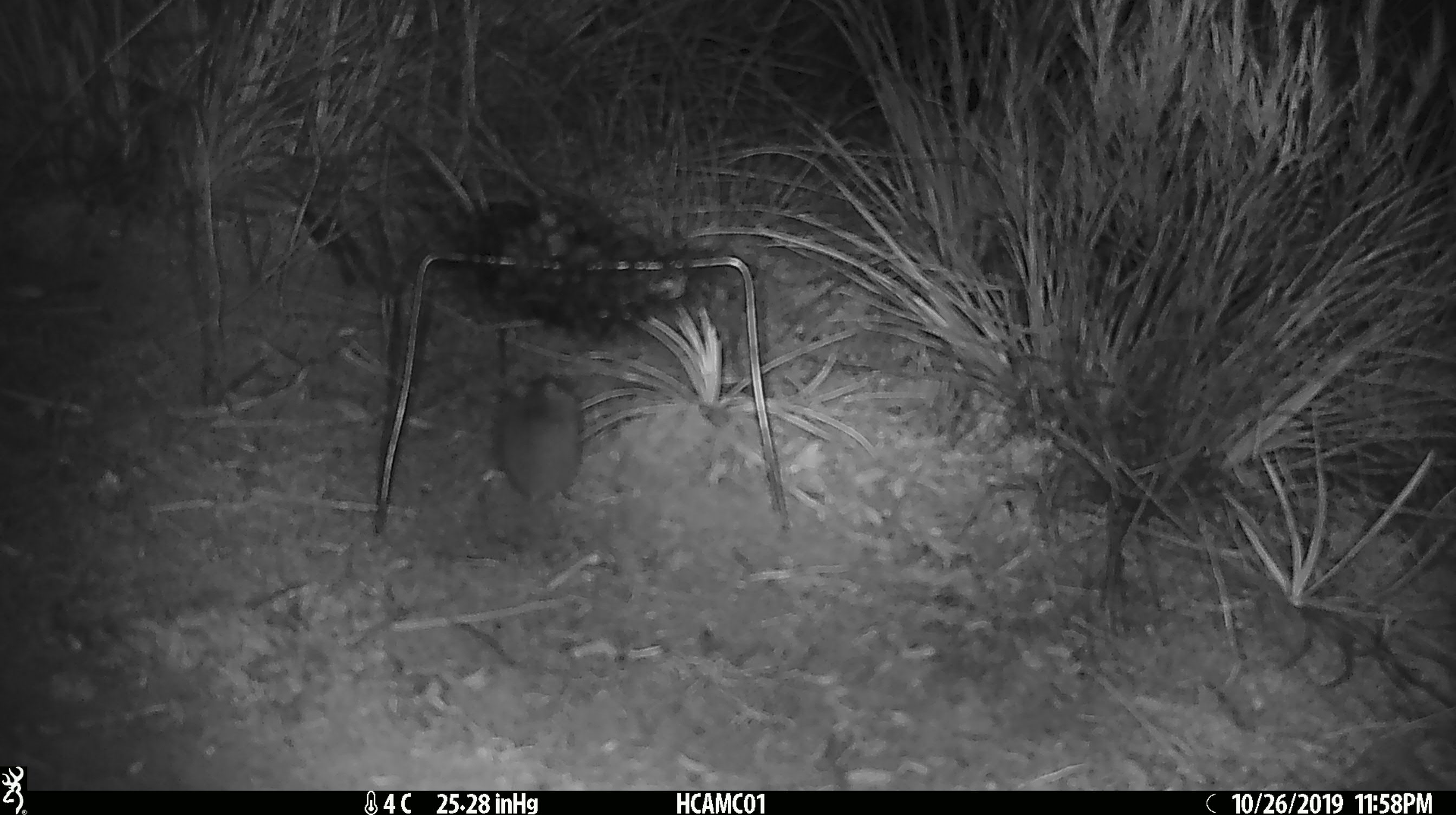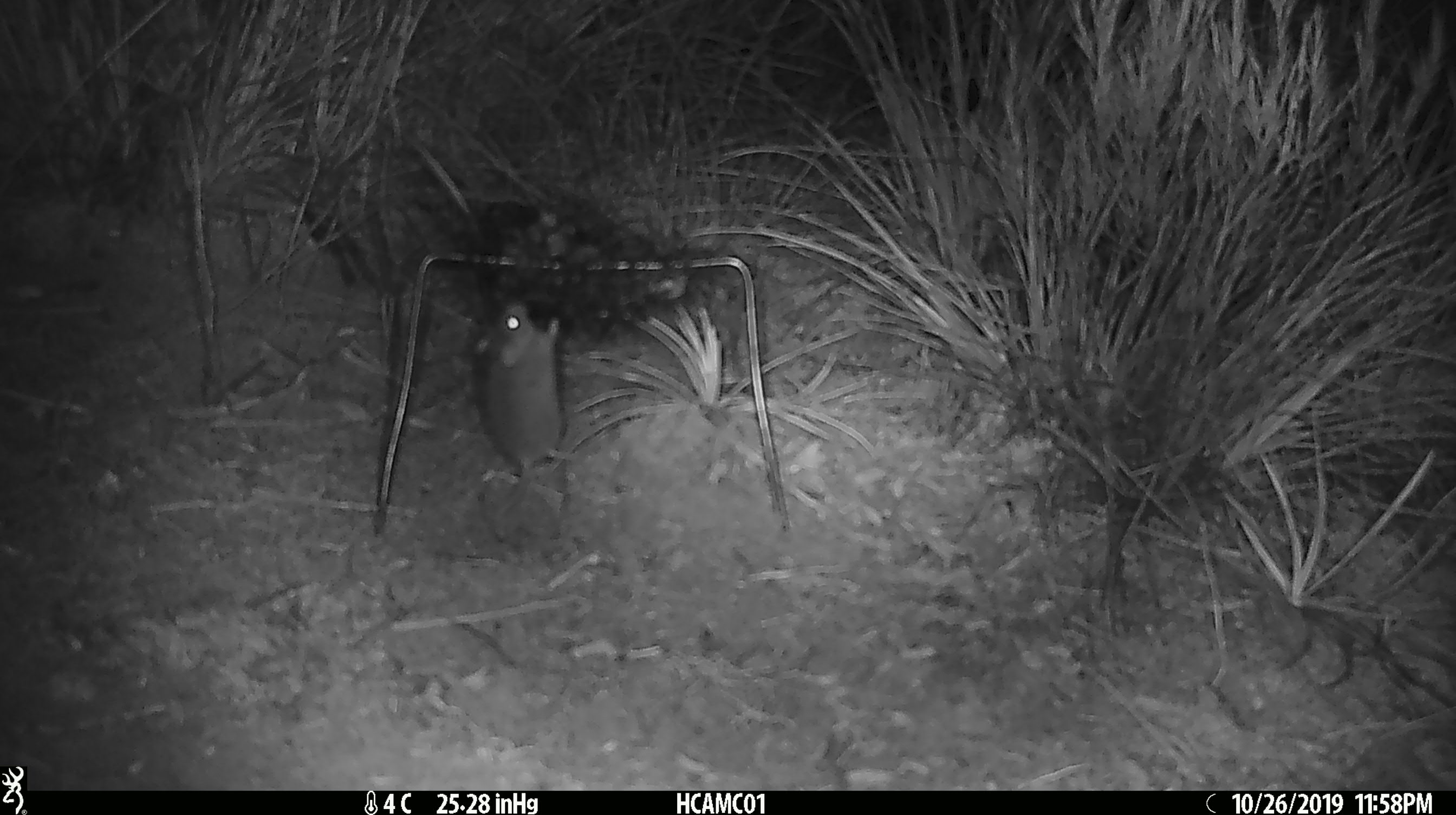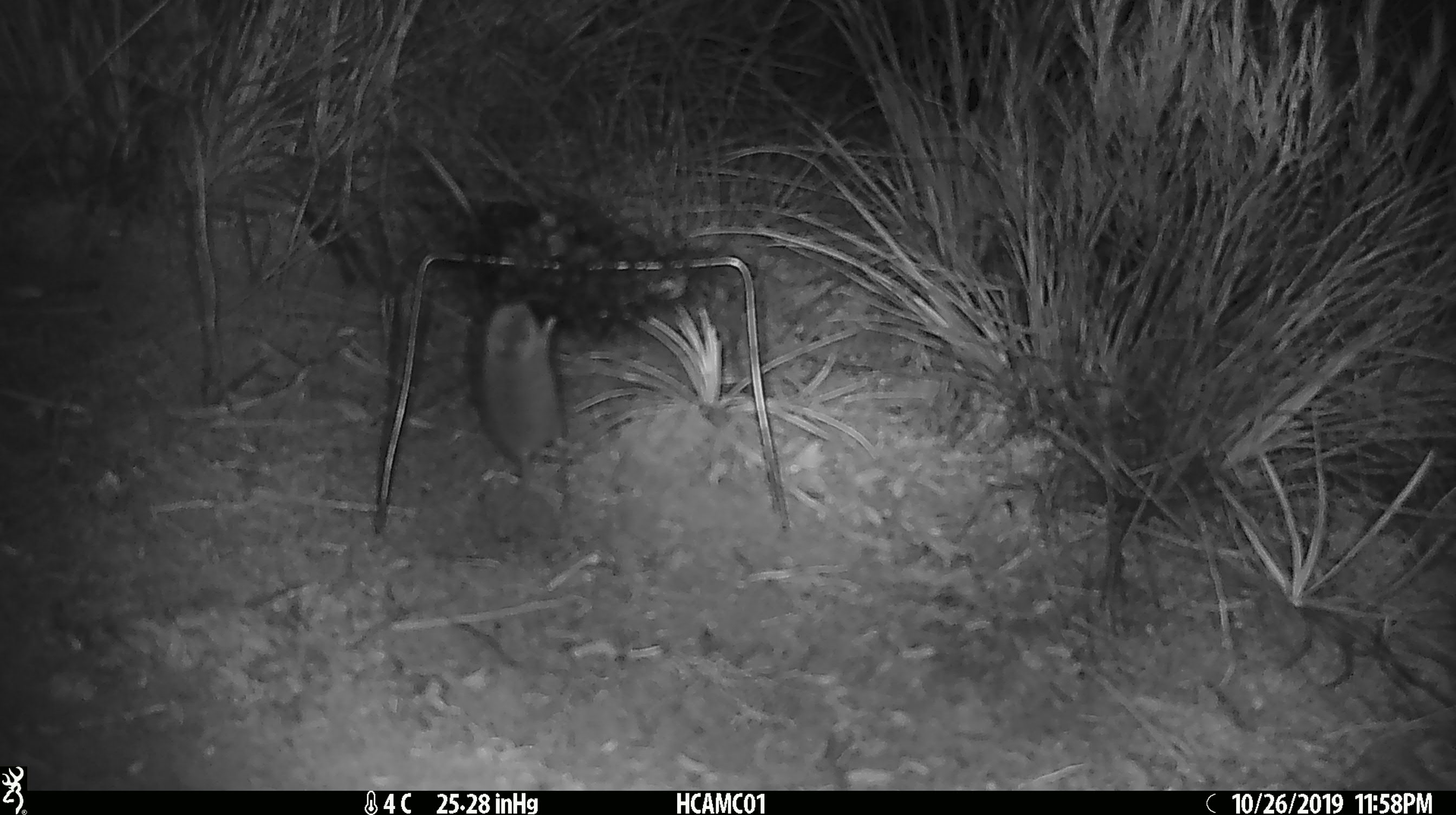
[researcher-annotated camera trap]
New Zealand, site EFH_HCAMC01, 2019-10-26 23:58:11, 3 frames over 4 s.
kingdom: Animalia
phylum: Chordata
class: Mammalia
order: Rodentia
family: Muridae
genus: Mus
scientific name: Mus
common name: mouse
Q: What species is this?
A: Mouse (Mus).